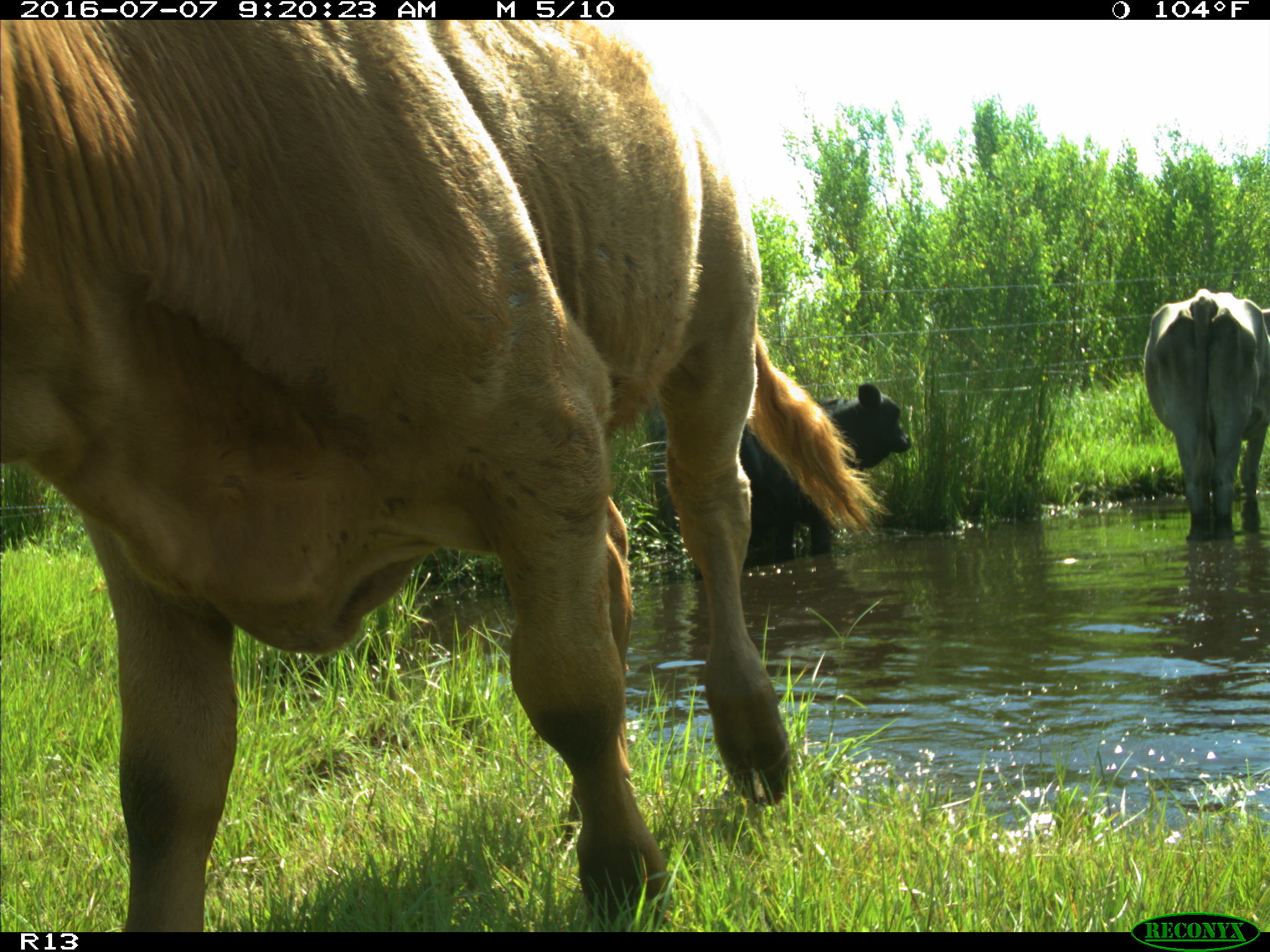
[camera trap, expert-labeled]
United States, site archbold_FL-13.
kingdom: Animalia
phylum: Chordata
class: Mammalia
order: Artiodactyla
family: Bovidae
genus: Bos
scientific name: Bos taurus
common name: domestic cow